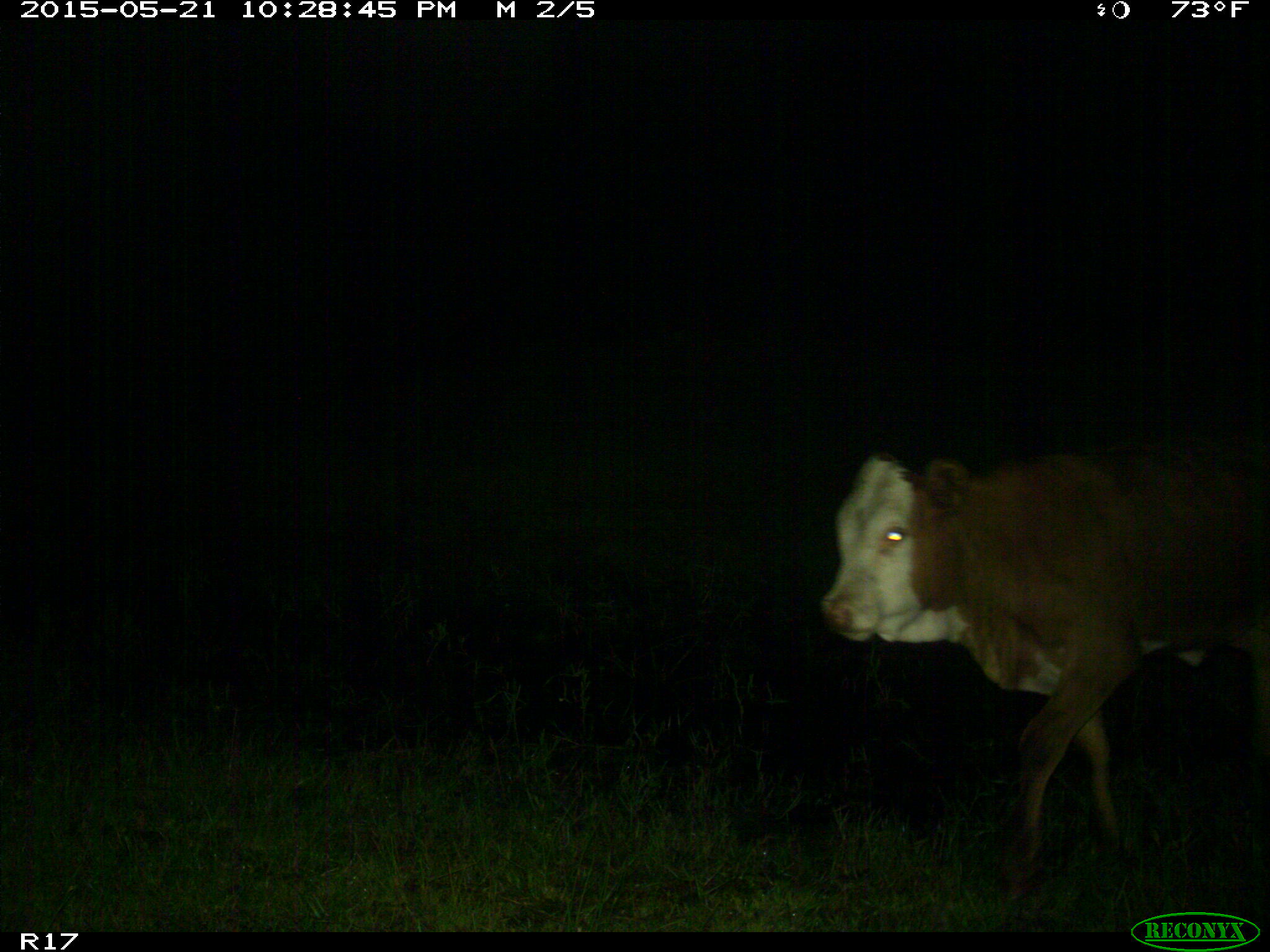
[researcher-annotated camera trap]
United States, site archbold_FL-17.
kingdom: Animalia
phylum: Chordata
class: Mammalia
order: Artiodactyla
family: Bovidae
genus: Bos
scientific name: Bos taurus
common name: domestic cow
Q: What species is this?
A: Bos taurus (domestic cow).